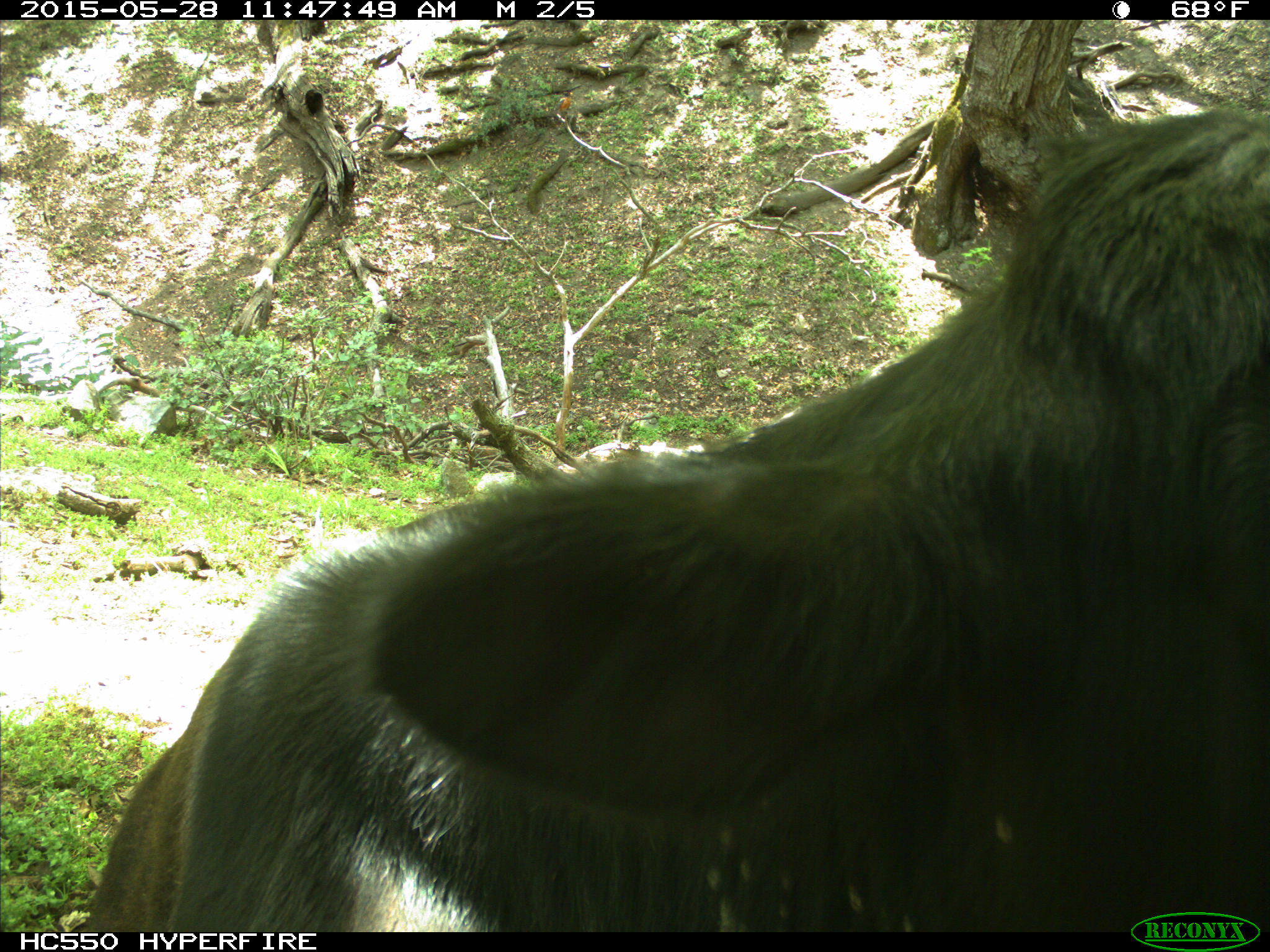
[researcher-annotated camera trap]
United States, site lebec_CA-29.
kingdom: Animalia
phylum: Chordata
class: Mammalia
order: Artiodactyla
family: Bovidae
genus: Bos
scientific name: Bos taurus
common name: domestic cow